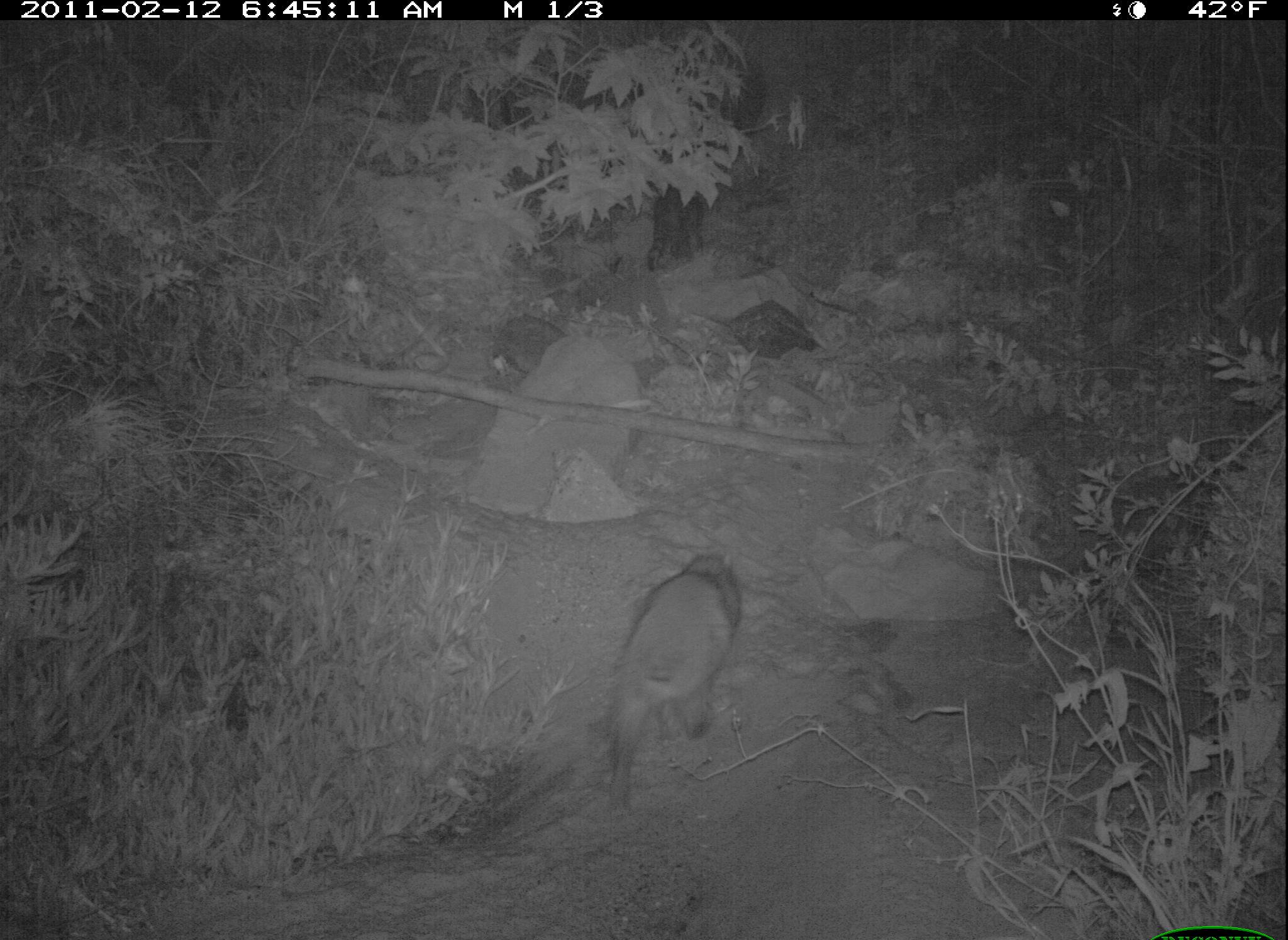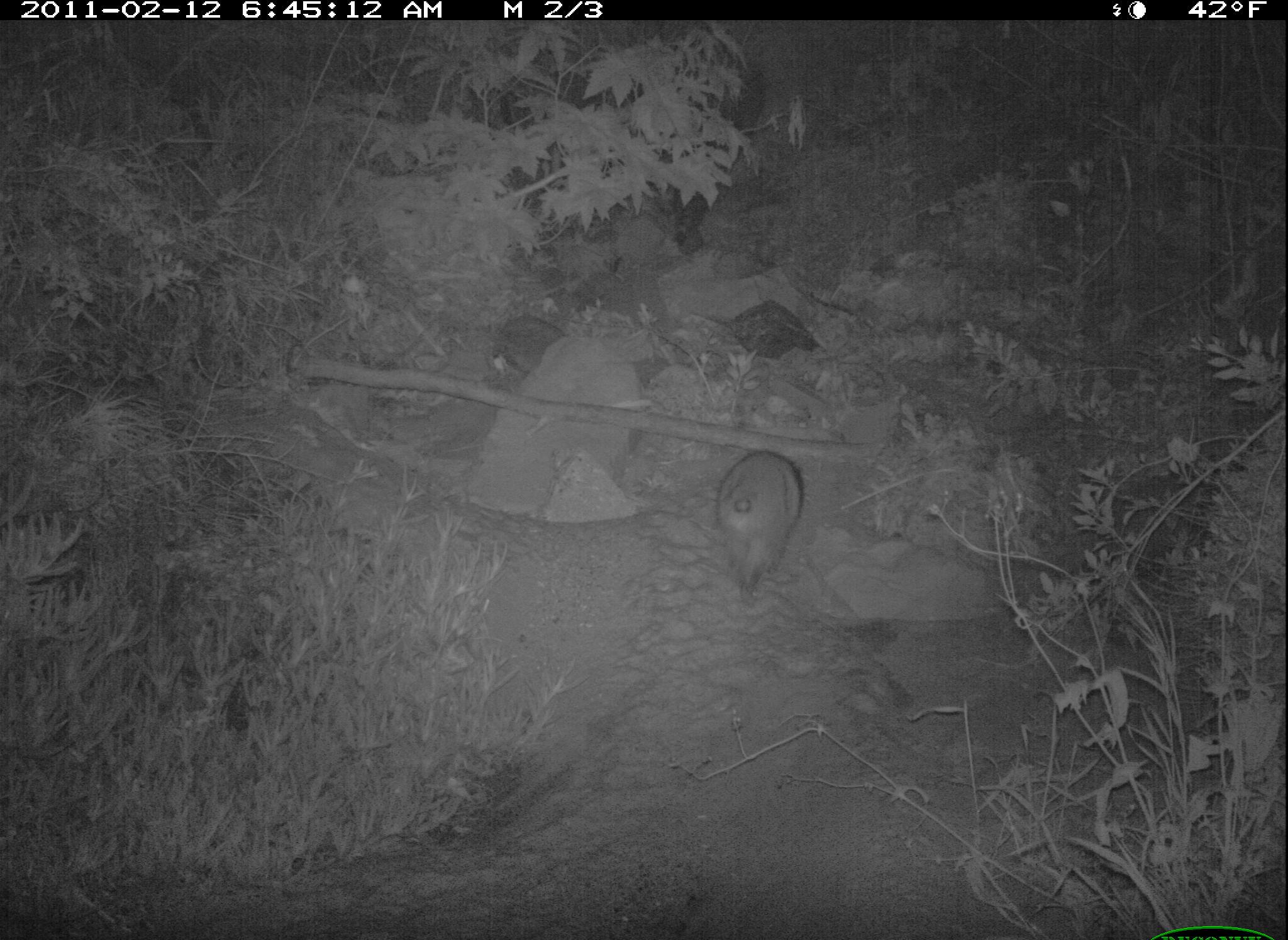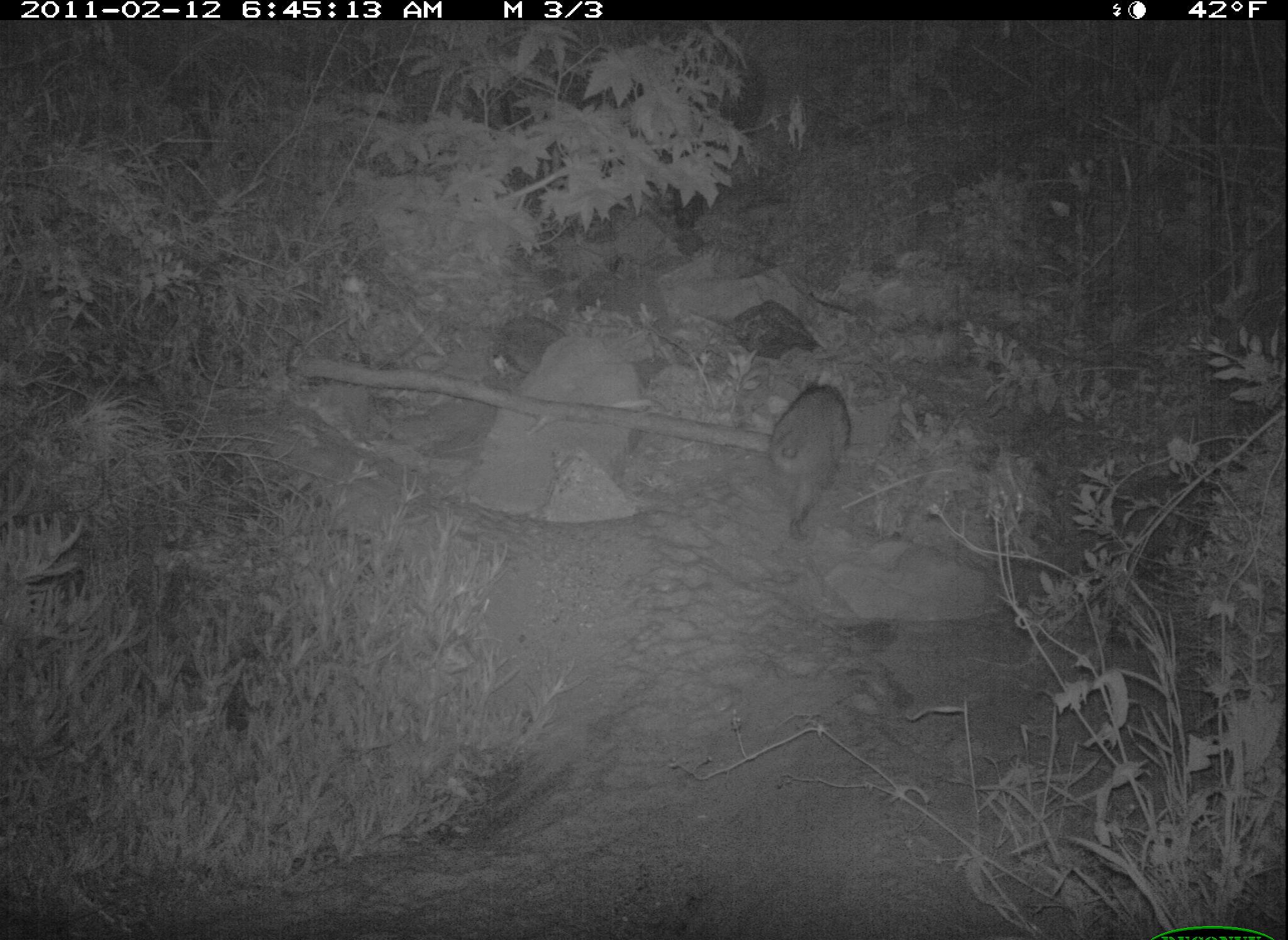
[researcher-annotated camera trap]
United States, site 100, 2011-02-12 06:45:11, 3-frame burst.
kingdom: Animalia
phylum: Chordata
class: Mammalia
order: Carnivora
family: Procyonidae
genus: Procyon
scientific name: Procyon lotor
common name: raccoon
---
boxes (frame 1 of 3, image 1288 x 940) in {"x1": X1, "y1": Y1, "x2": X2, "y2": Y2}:
raccoon: {"x1": 580, "y1": 535, "x2": 749, "y2": 825}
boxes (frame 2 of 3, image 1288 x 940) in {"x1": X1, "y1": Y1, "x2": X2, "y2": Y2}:
raccoon: {"x1": 713, "y1": 443, "x2": 808, "y2": 596}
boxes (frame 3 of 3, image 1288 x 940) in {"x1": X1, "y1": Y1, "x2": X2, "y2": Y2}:
raccoon: {"x1": 763, "y1": 380, "x2": 861, "y2": 535}